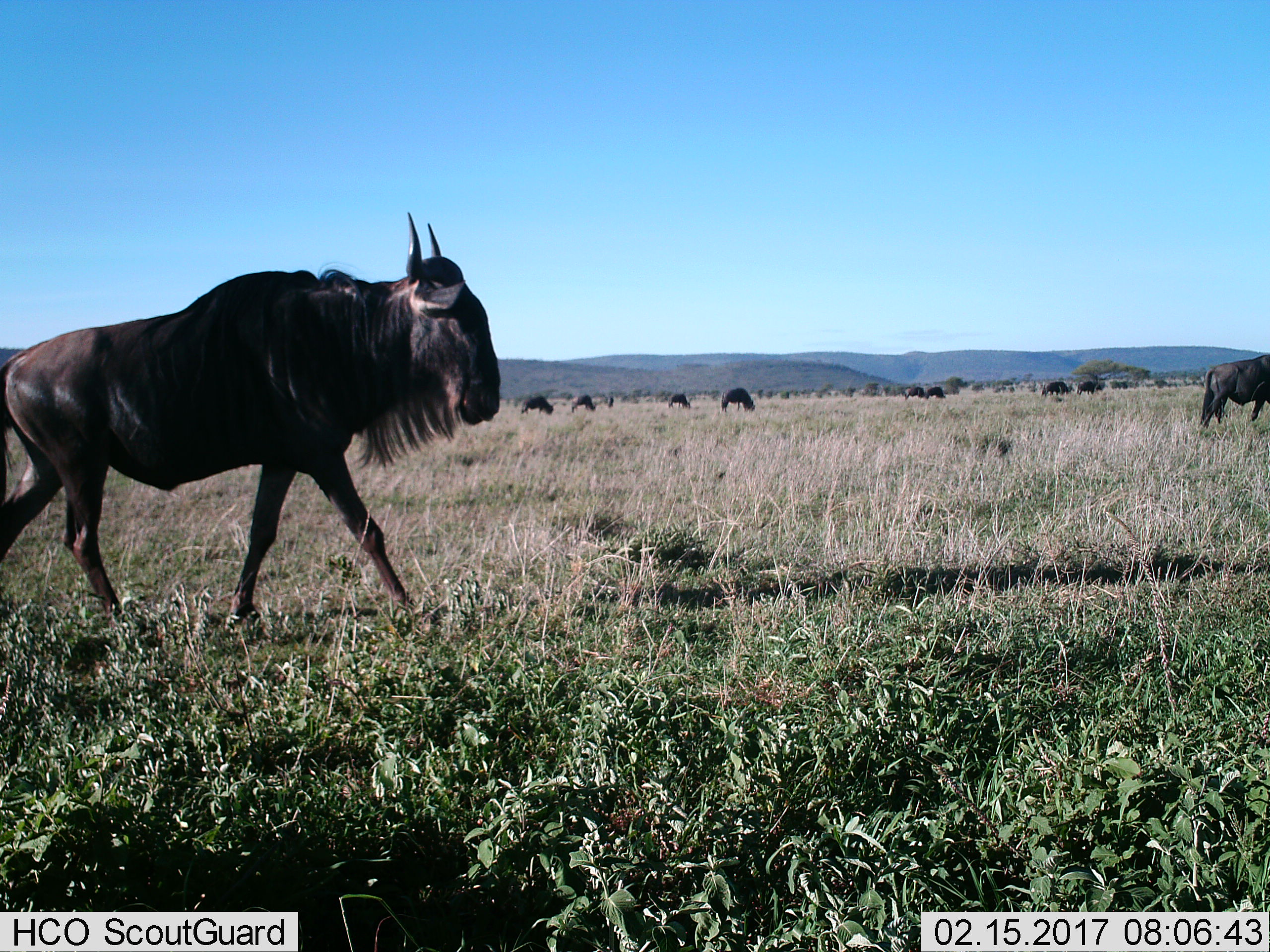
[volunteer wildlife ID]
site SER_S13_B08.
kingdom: Animalia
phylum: Chordata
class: Mammalia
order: Artiodactyla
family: Bovidae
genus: Connochaetes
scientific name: Connochaetes taurinus taurinus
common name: blue wildebeest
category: wildebeestblue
Wildebeestblue (blue wildebeest) (Connochaetes taurinus taurinus), count 11-50. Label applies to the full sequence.